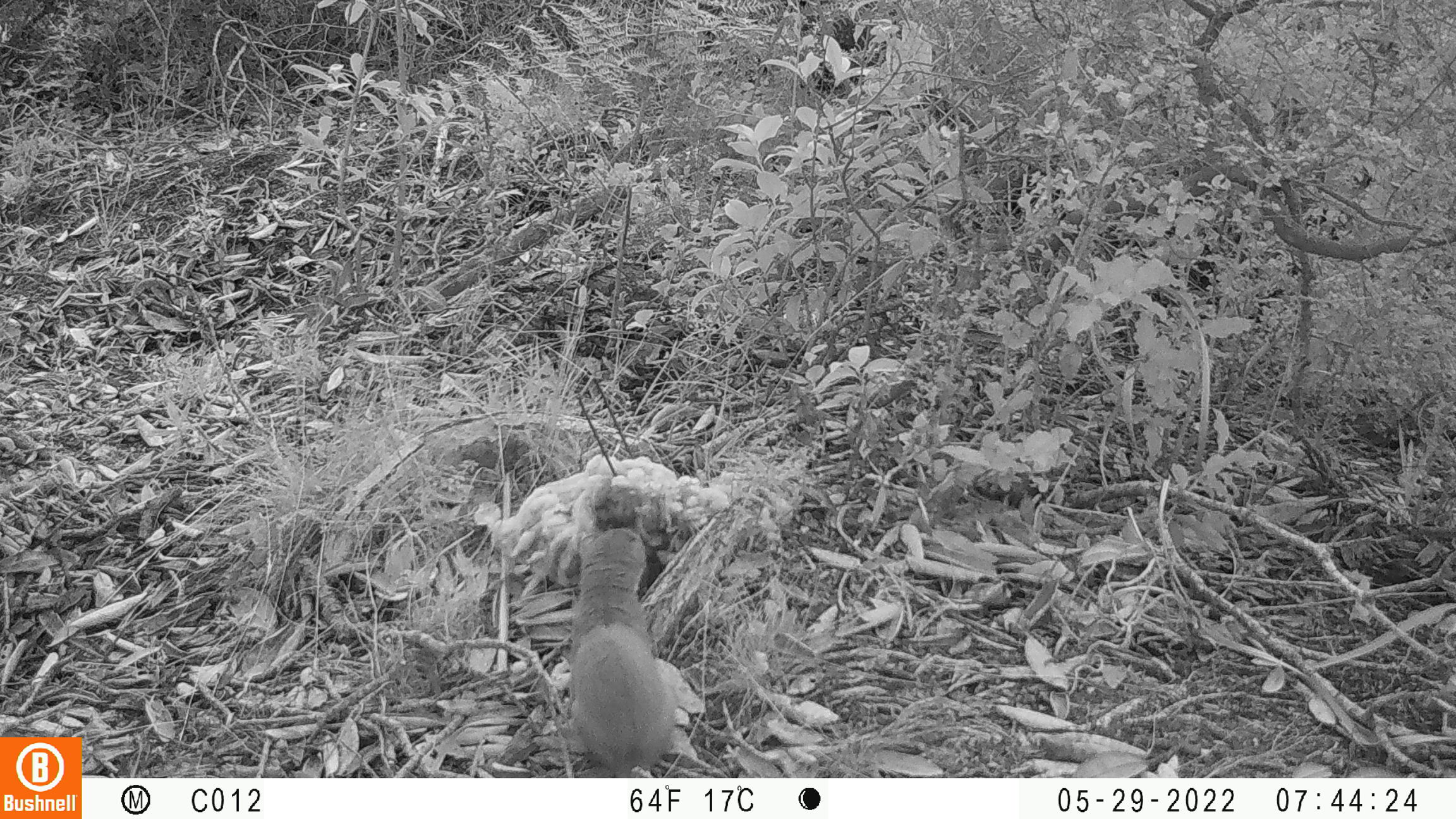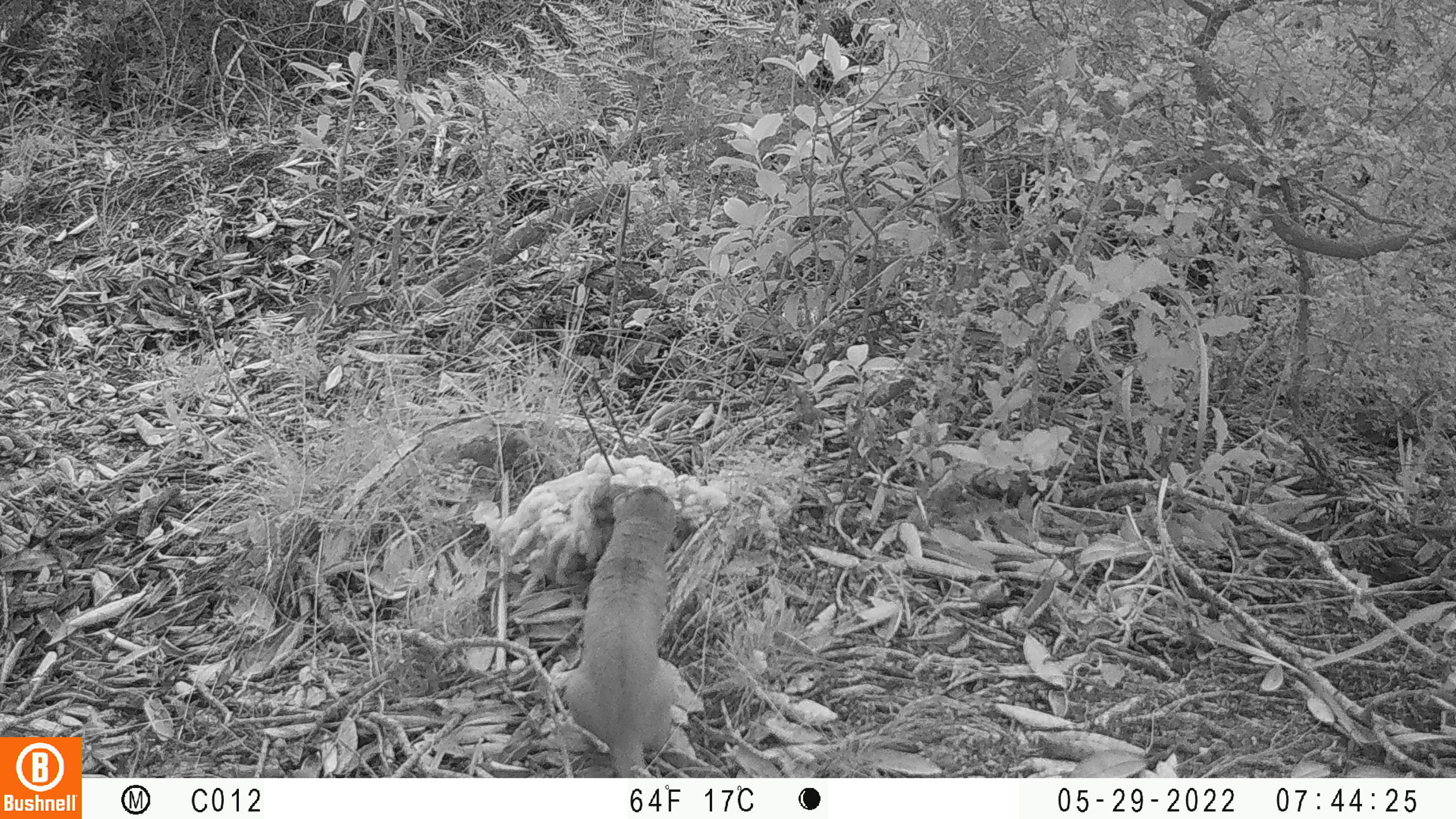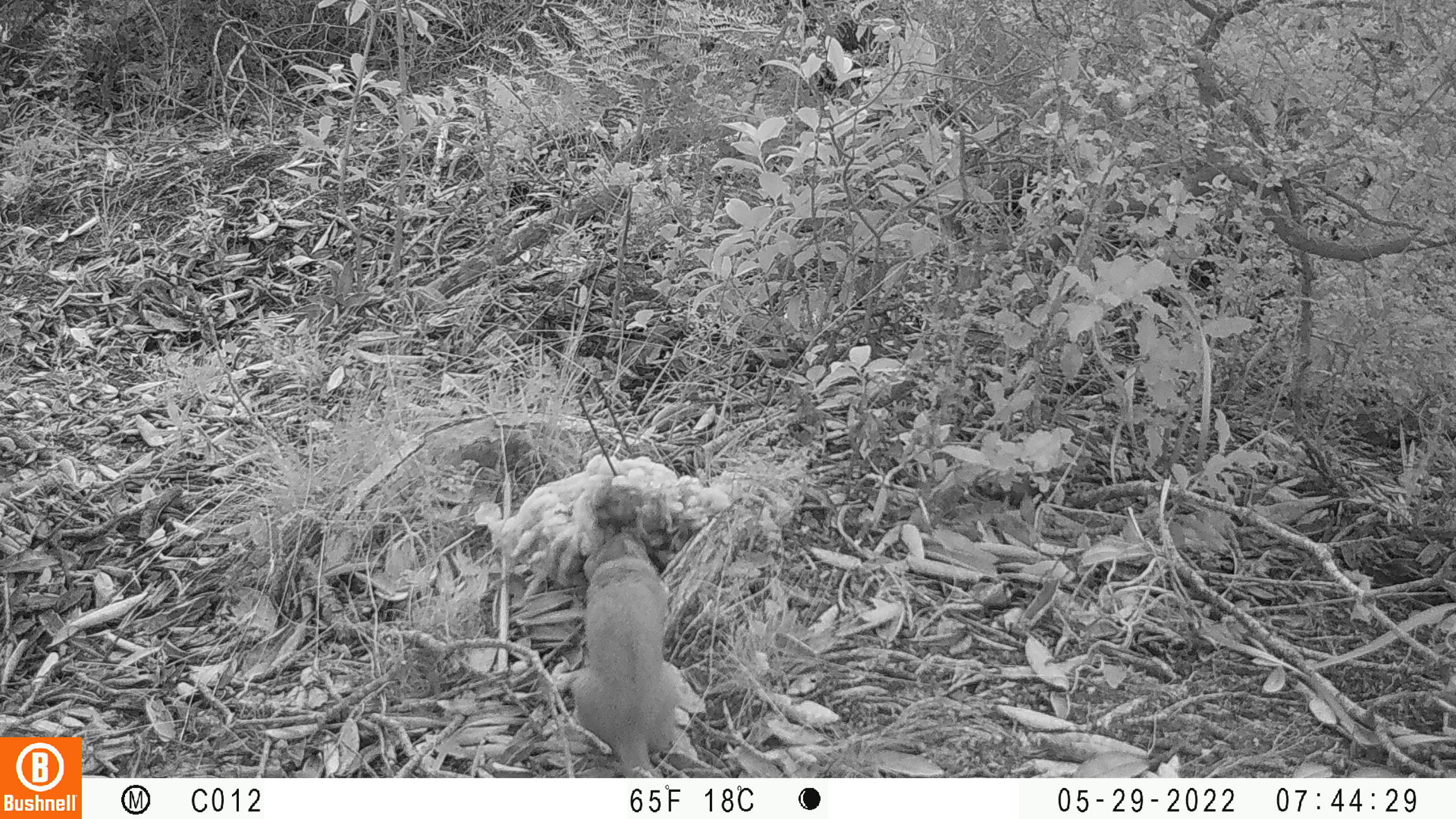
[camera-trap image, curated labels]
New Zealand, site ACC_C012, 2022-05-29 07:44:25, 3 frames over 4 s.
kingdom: Animalia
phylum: Chordata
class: Mammalia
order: Carnivora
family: Mustelidae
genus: Mustela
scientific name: Mustela erminea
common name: stoat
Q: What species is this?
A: Stoat (Mustela erminea).